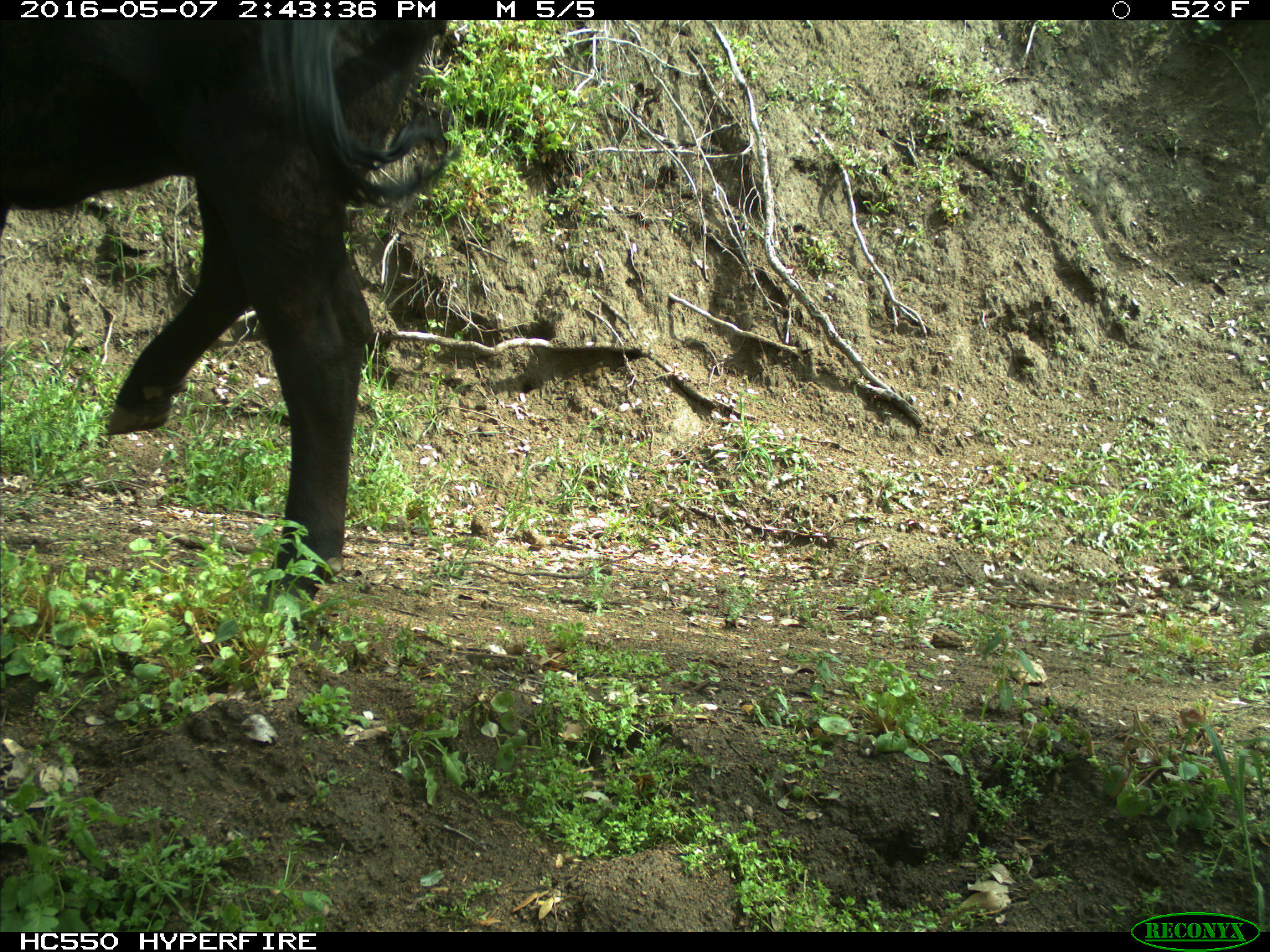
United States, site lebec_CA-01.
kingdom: Animalia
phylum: Chordata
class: Mammalia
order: Artiodactyla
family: Bovidae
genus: Bos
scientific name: Bos taurus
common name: domestic cow